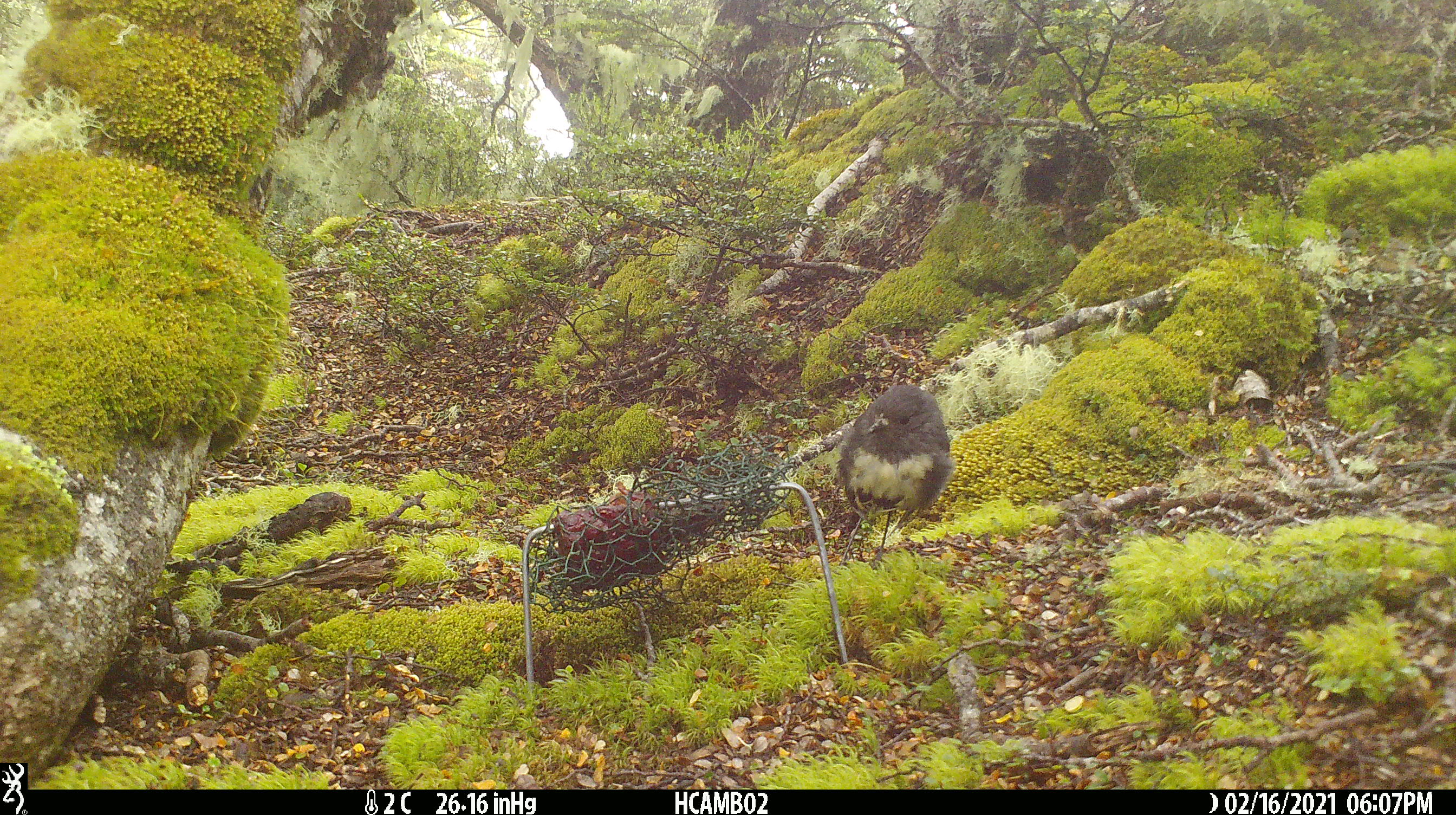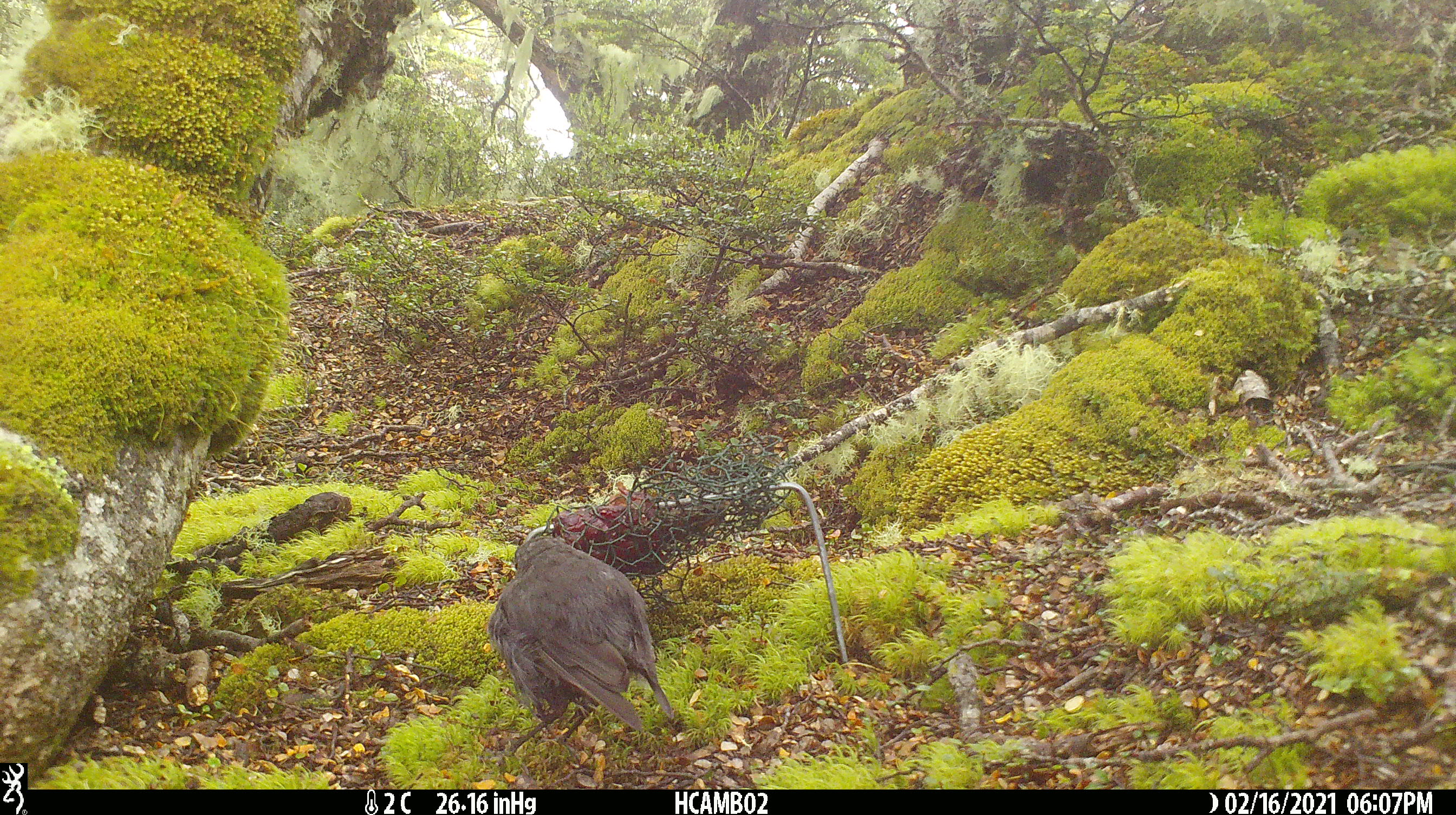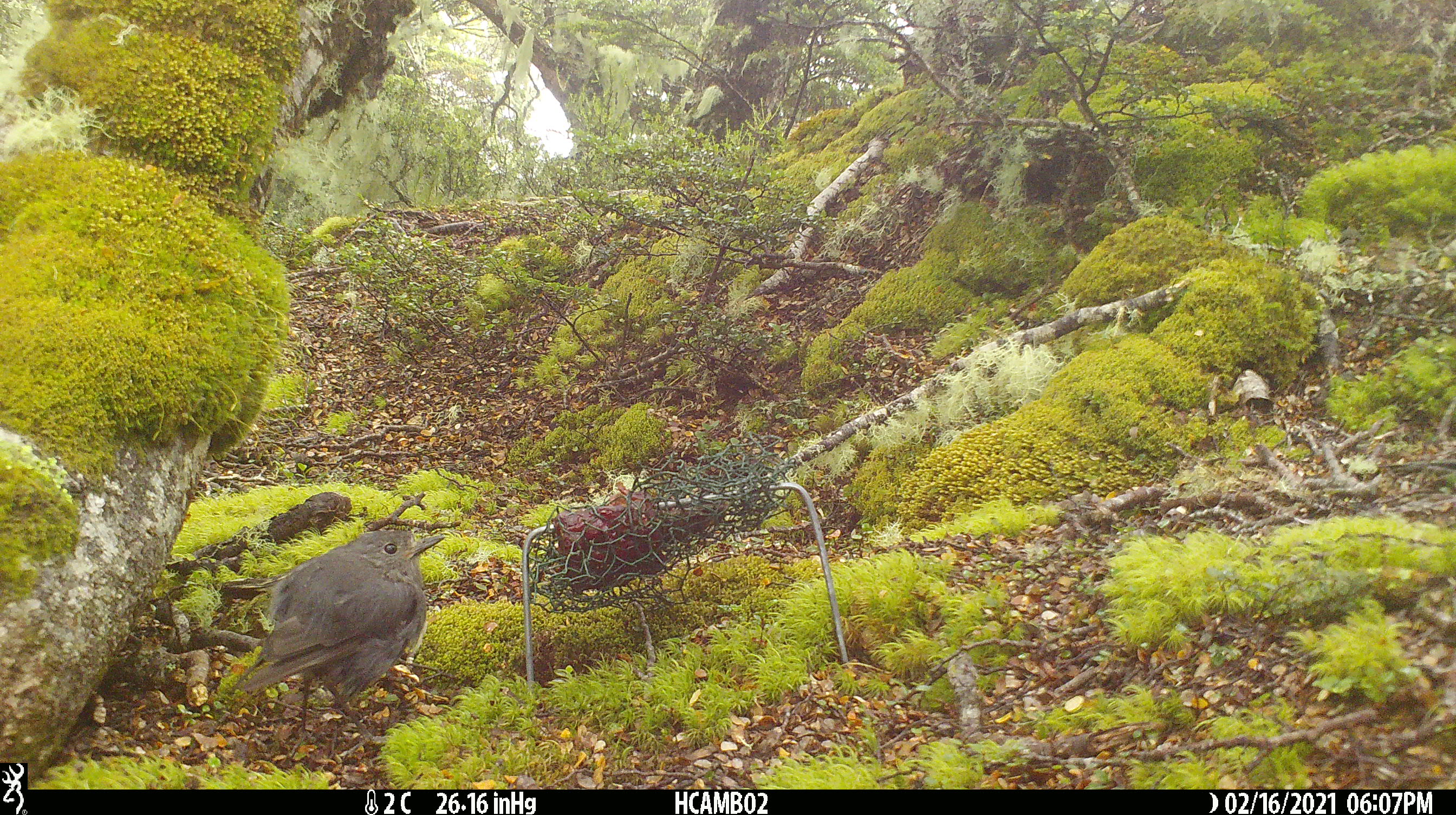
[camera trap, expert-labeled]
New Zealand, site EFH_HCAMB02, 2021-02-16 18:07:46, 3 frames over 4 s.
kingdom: Animalia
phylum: Chordata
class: Aves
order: Passeriformes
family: Petroicidae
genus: Petroica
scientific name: Petroica australis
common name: new zealand robin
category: robin